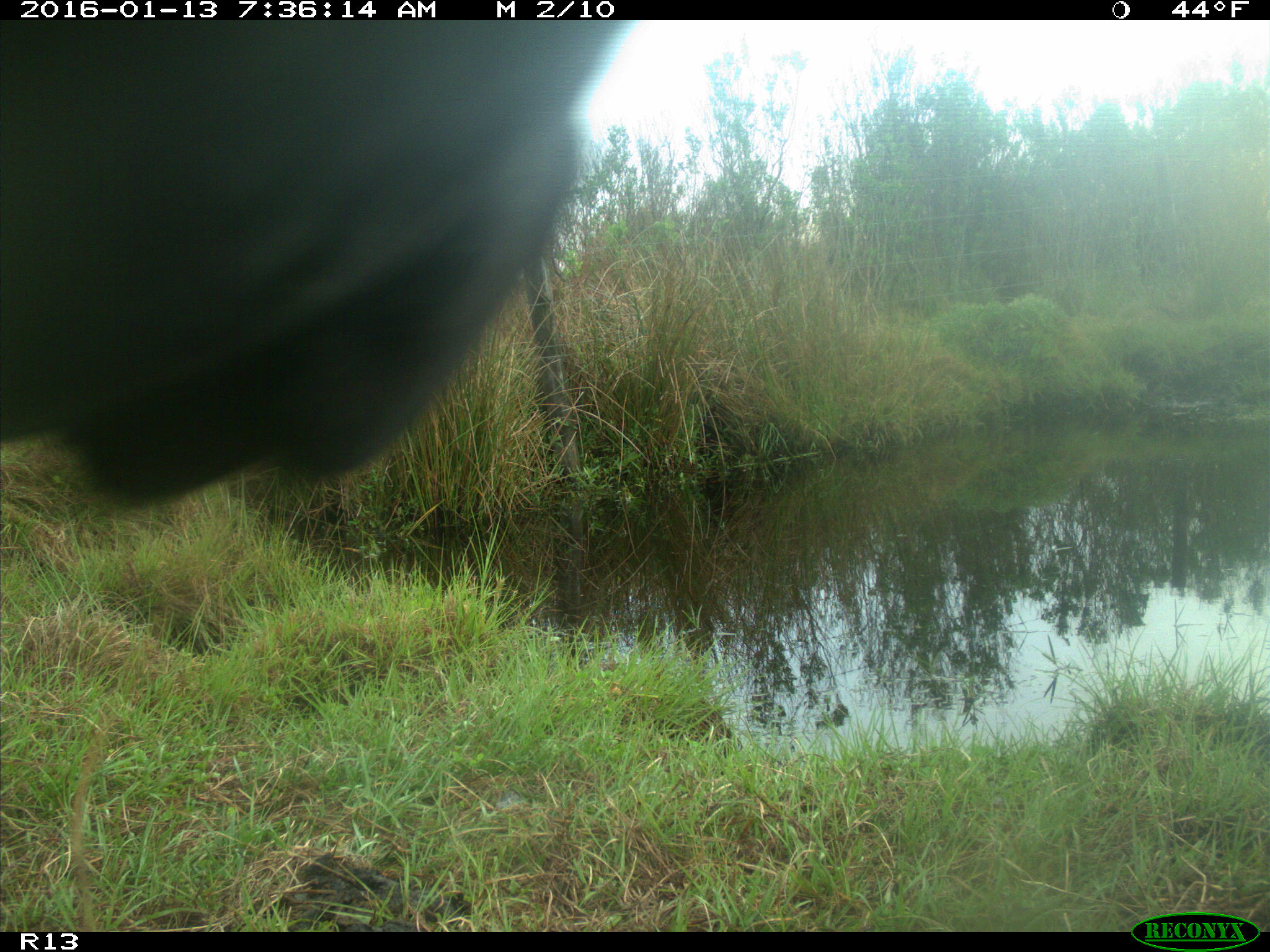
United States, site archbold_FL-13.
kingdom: Animalia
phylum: Chordata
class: Mammalia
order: Artiodactyla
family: Bovidae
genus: Bos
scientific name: Bos taurus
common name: domestic cow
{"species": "Bos taurus (domestic cow)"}